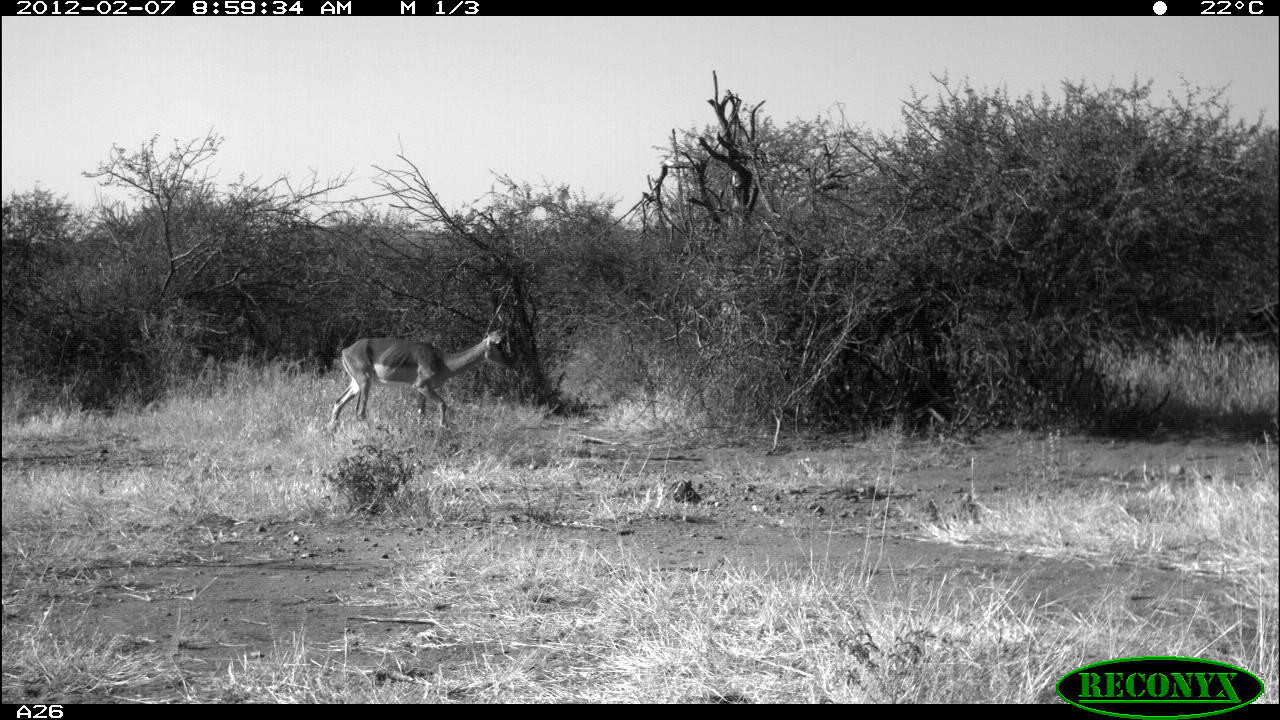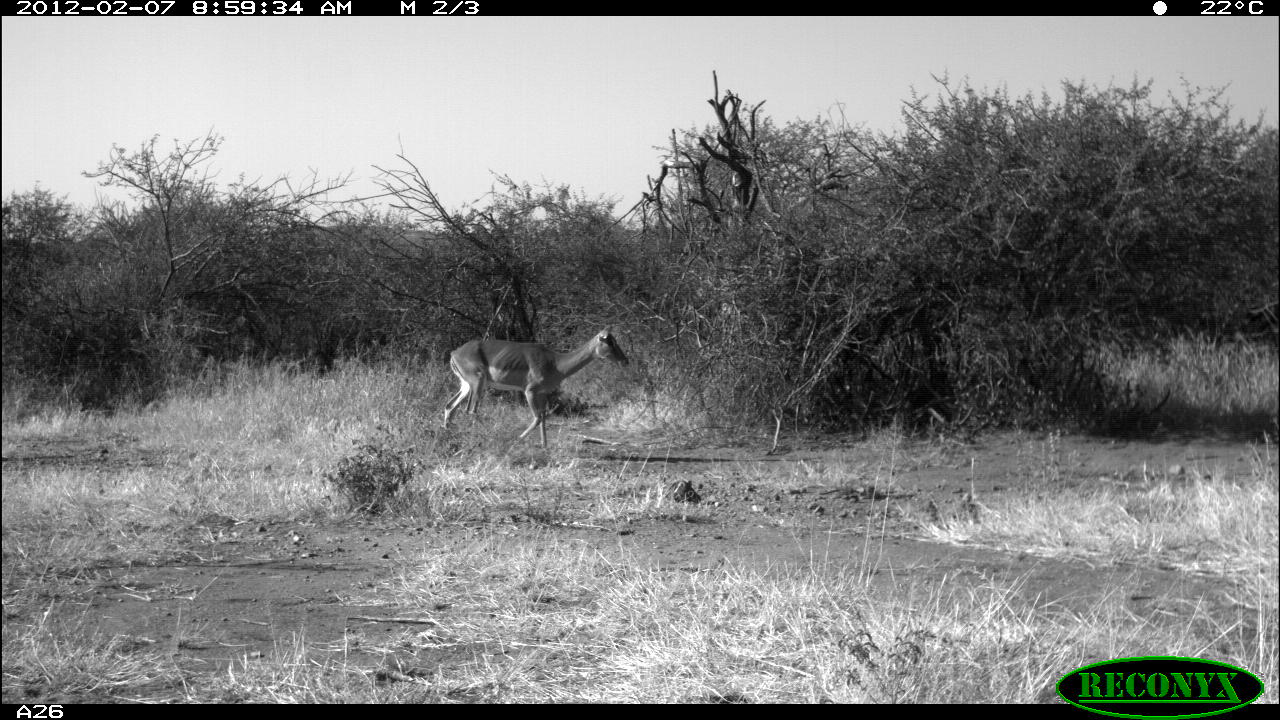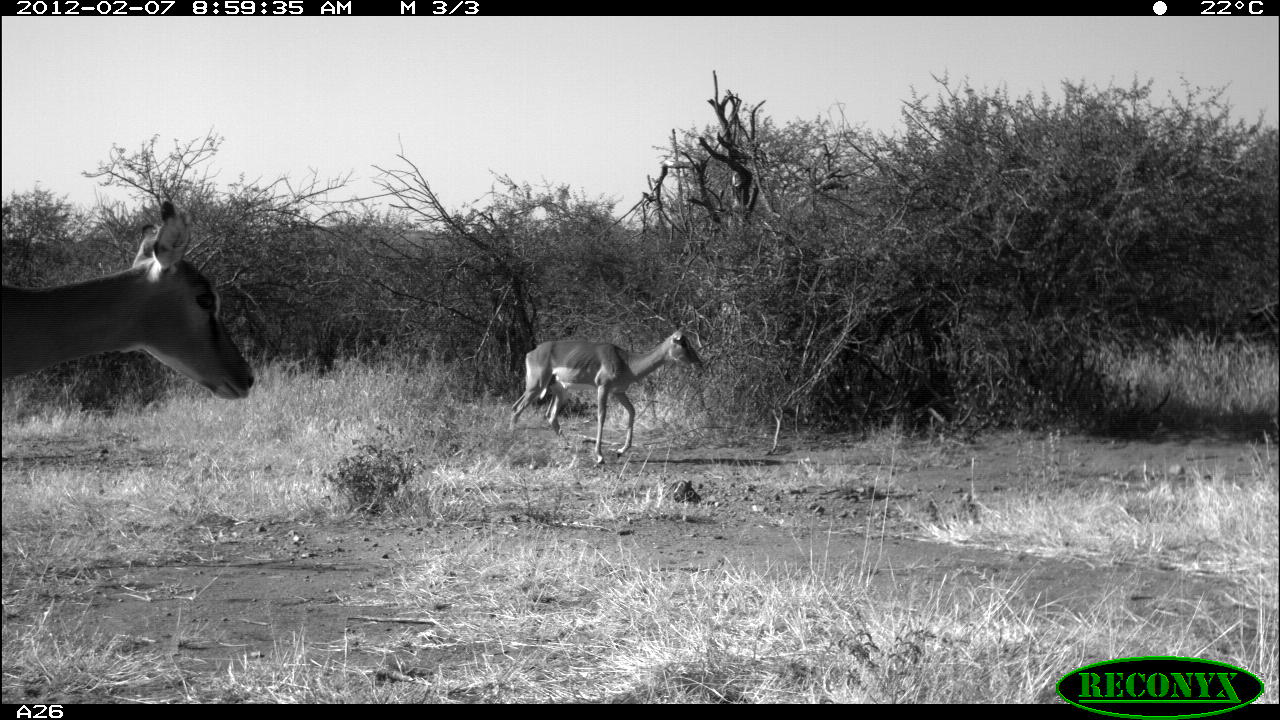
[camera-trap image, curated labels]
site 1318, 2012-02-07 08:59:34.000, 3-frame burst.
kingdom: Animalia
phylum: Chordata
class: Mammalia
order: Artiodactyla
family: Bovidae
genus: Aepyceros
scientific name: Aepyceros melampus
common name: impala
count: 1